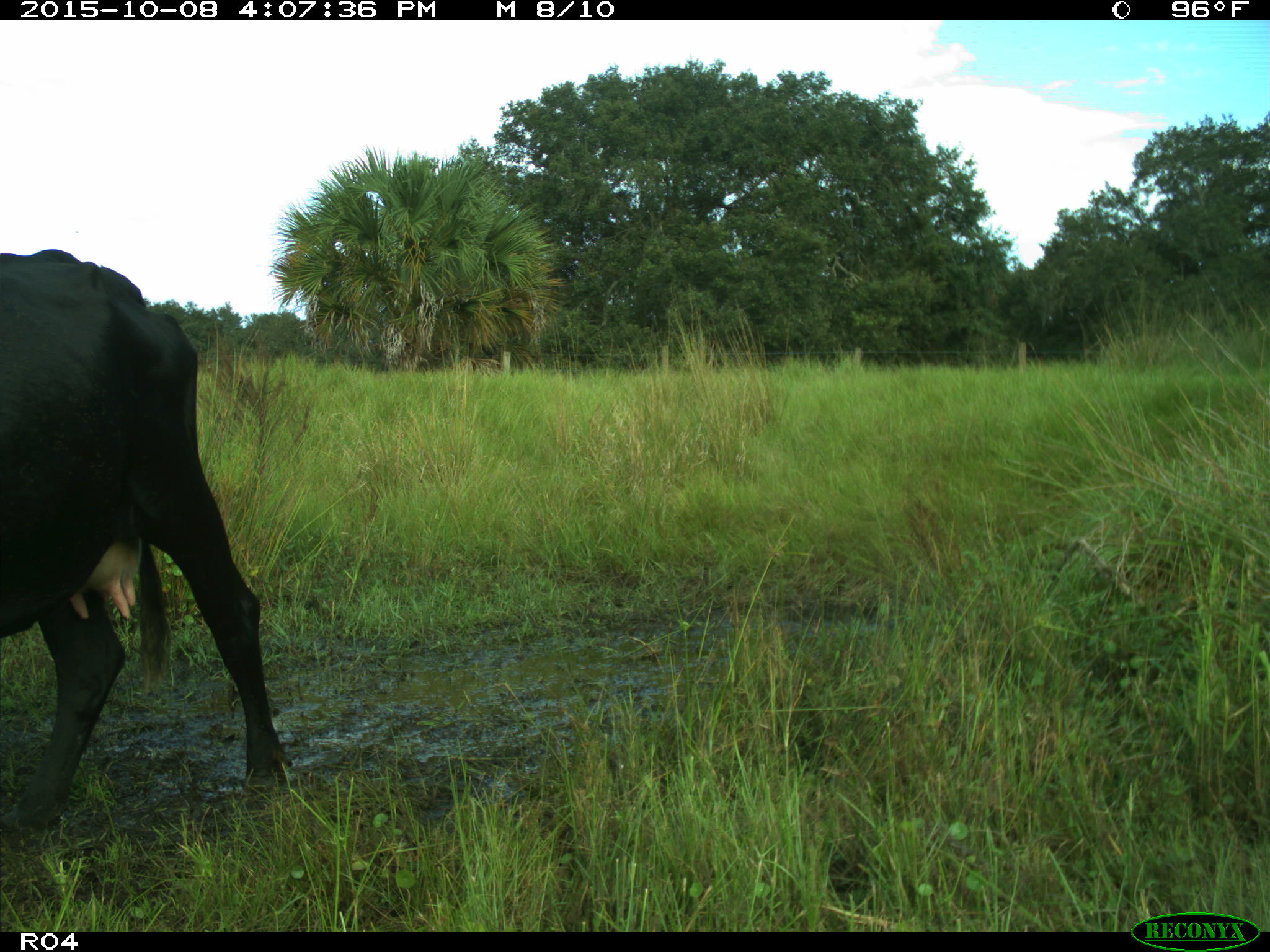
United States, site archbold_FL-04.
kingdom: Animalia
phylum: Chordata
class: Mammalia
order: Artiodactyla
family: Bovidae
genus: Bos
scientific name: Bos taurus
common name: domestic cow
Bos taurus (domestic cow).